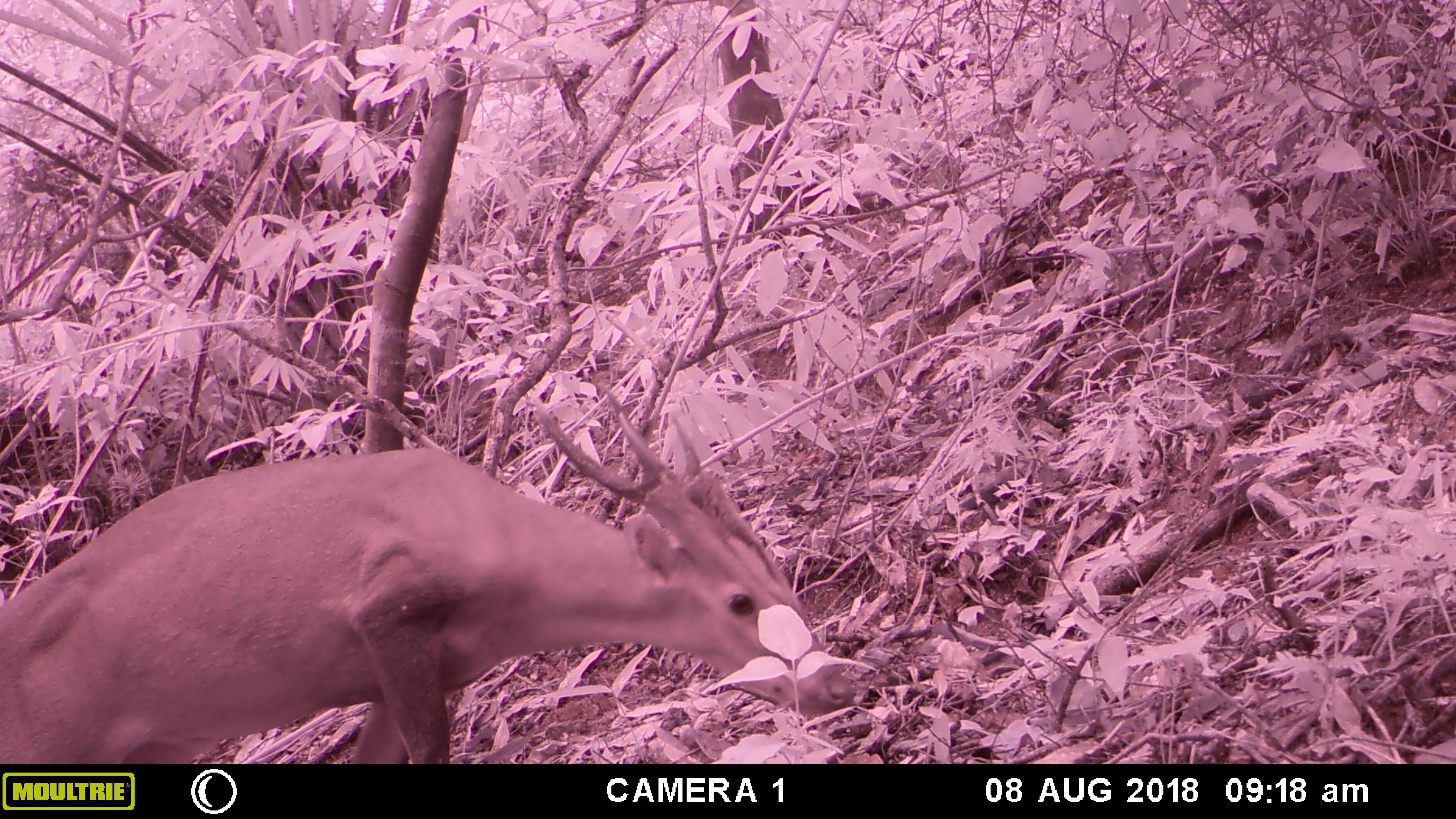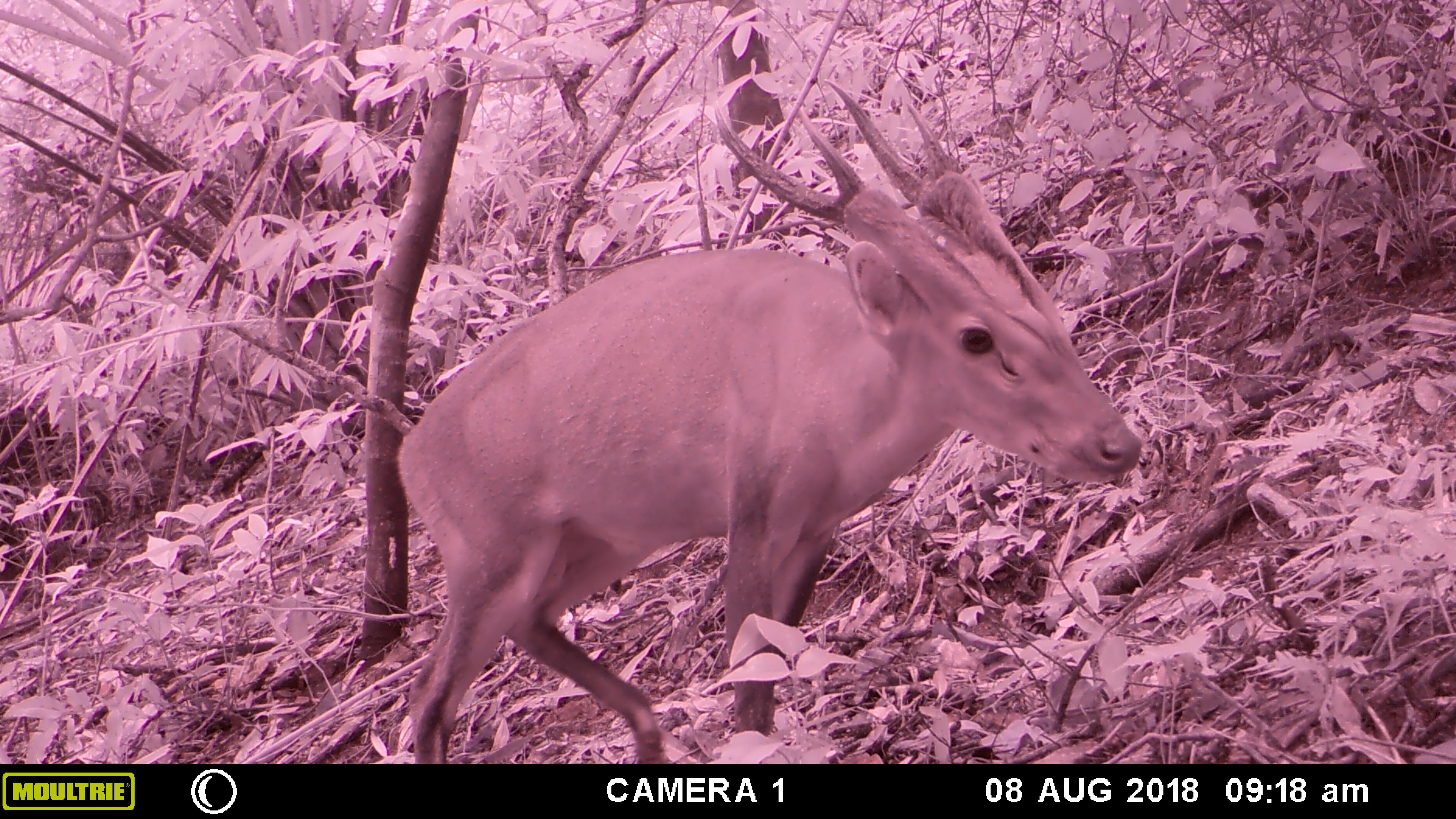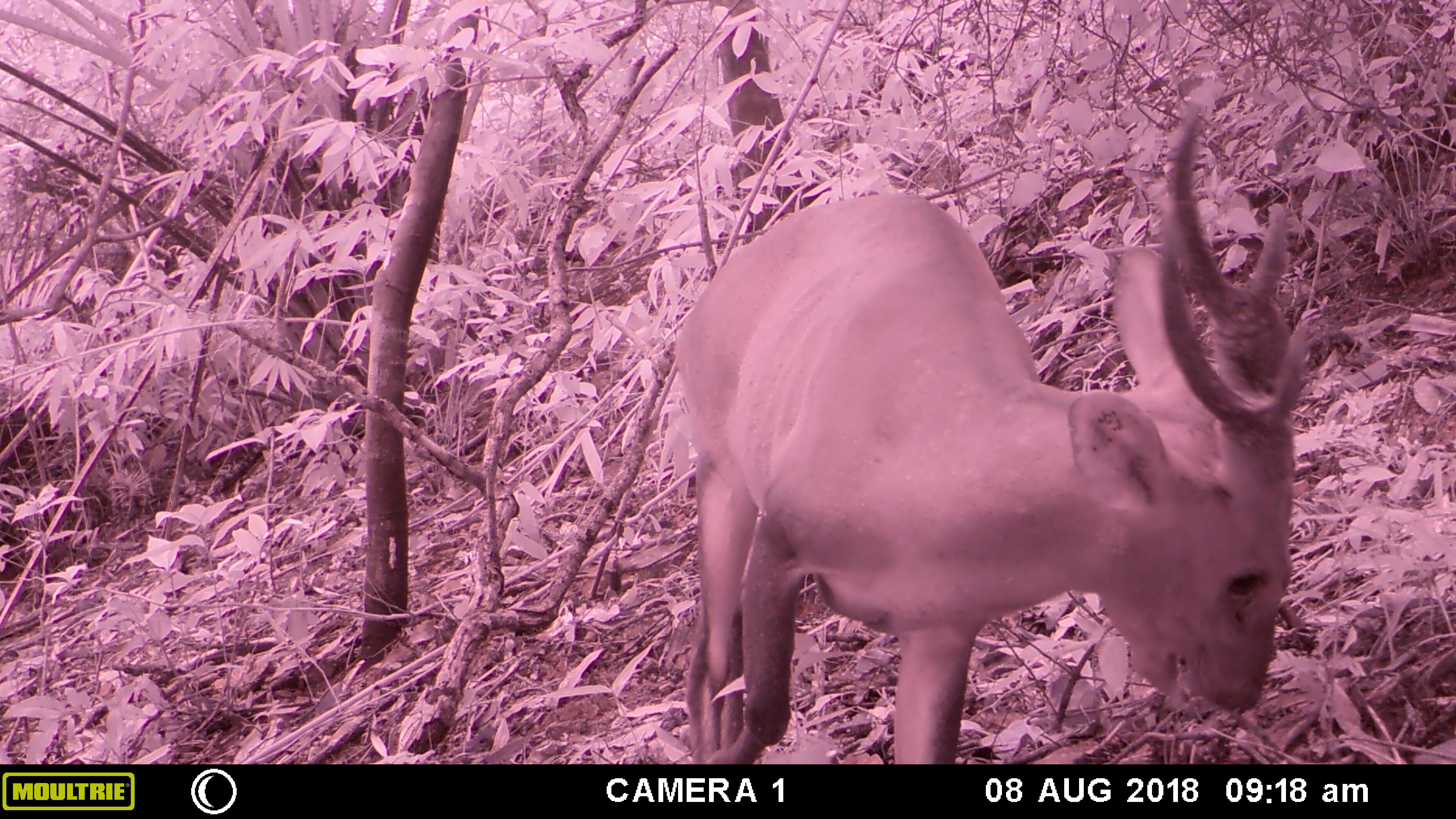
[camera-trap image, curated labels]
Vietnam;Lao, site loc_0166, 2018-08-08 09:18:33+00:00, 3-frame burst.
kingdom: Animalia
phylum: Chordata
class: Mammalia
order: Artiodactyla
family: Cervidae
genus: Muntiacus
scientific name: Muntiacus vuquangensis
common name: large-antlered muntjac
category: large antlered muntjac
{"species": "large antlered muntjac (large-antlered muntjac) (Muntiacus vuquangensis)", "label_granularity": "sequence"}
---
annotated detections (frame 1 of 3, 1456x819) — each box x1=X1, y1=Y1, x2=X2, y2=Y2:
large antlered muntjac: x1=0, y1=378, x2=855, y2=764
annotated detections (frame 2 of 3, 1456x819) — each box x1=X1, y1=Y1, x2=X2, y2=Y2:
large antlered muntjac: x1=395, y1=75, x2=1144, y2=761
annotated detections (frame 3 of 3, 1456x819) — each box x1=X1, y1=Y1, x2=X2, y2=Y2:
large antlered muntjac: x1=672, y1=96, x2=1312, y2=763